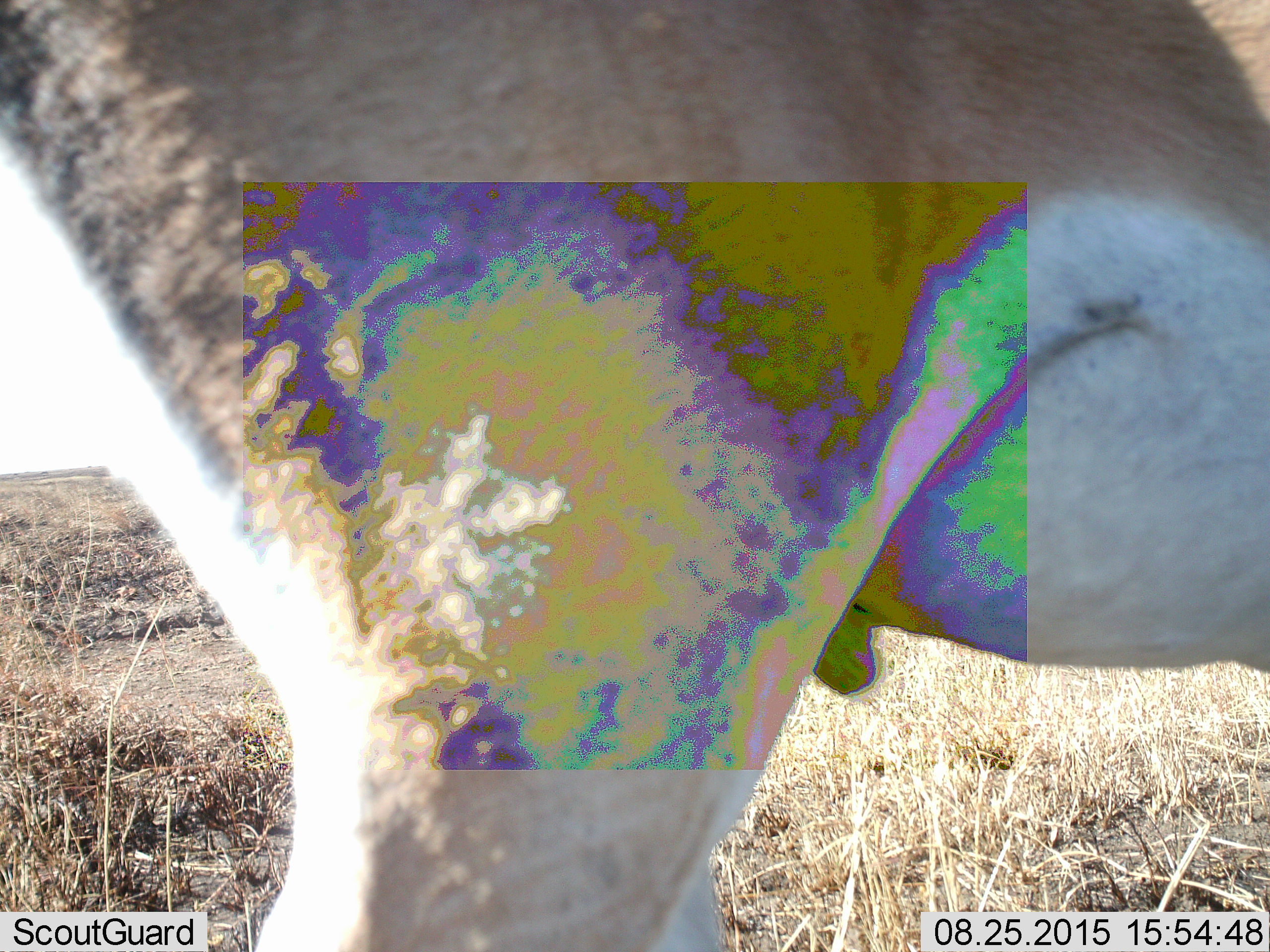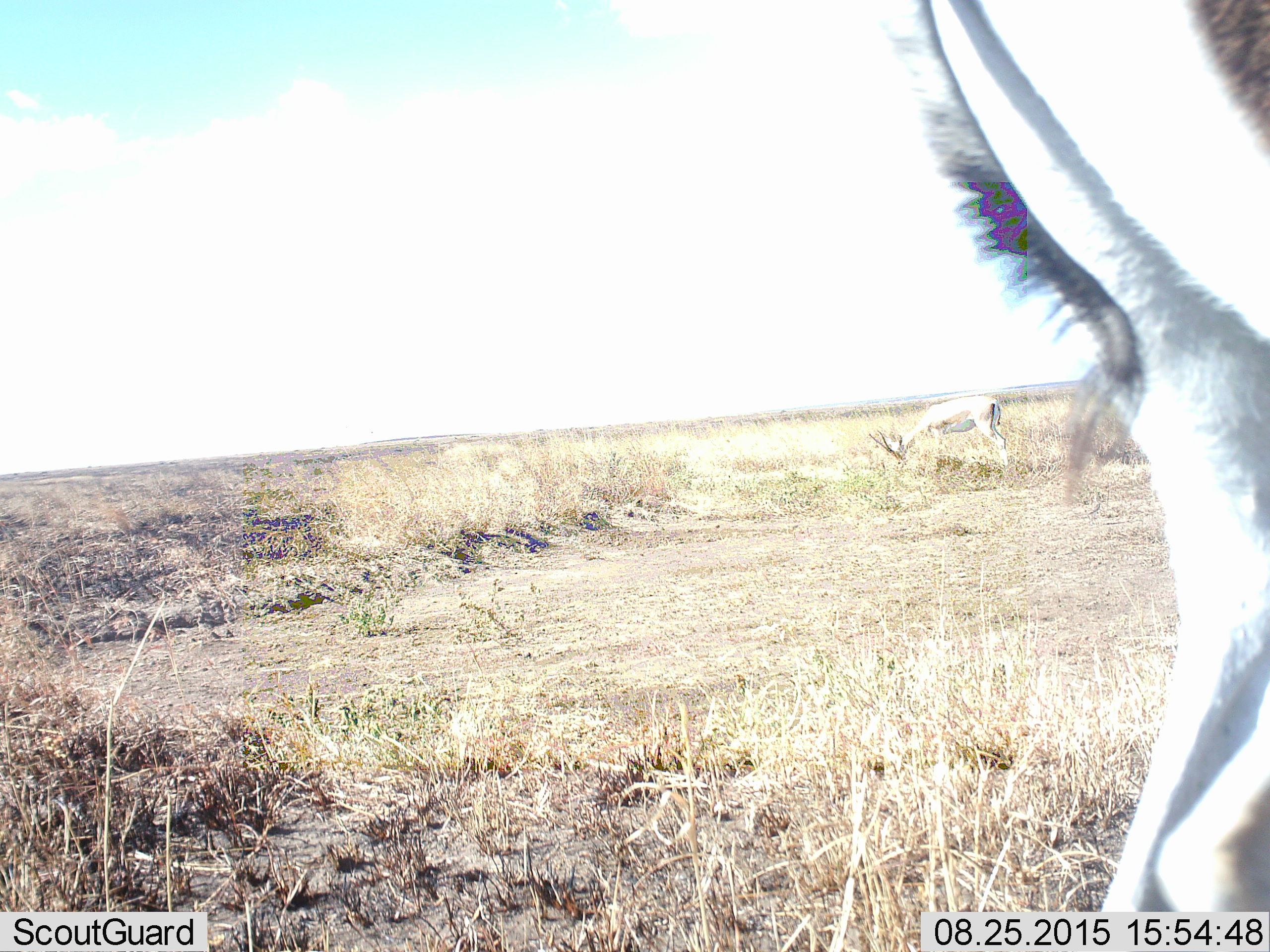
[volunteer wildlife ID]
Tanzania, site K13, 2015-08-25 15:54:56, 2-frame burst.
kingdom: Animalia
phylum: Chordata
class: Mammalia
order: Artiodactyla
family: Bovidae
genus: Nanger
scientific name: Nanger granti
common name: grant's gazelle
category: gazellegrants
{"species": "gazellegrants (grant's gazelle) (Nanger granti)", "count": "2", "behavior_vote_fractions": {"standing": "0%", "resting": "0%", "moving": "100%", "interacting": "0%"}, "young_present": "0%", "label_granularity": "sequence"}